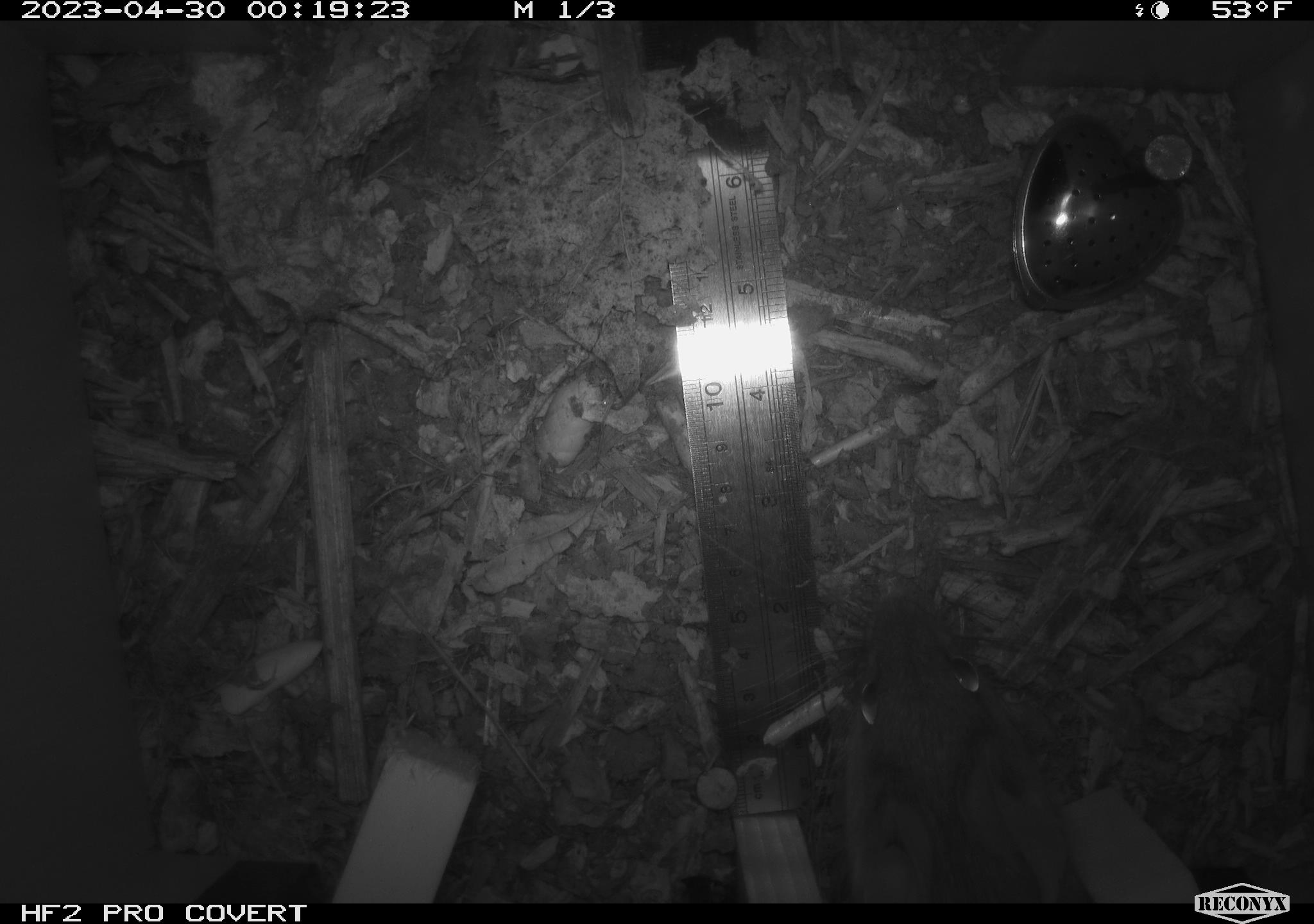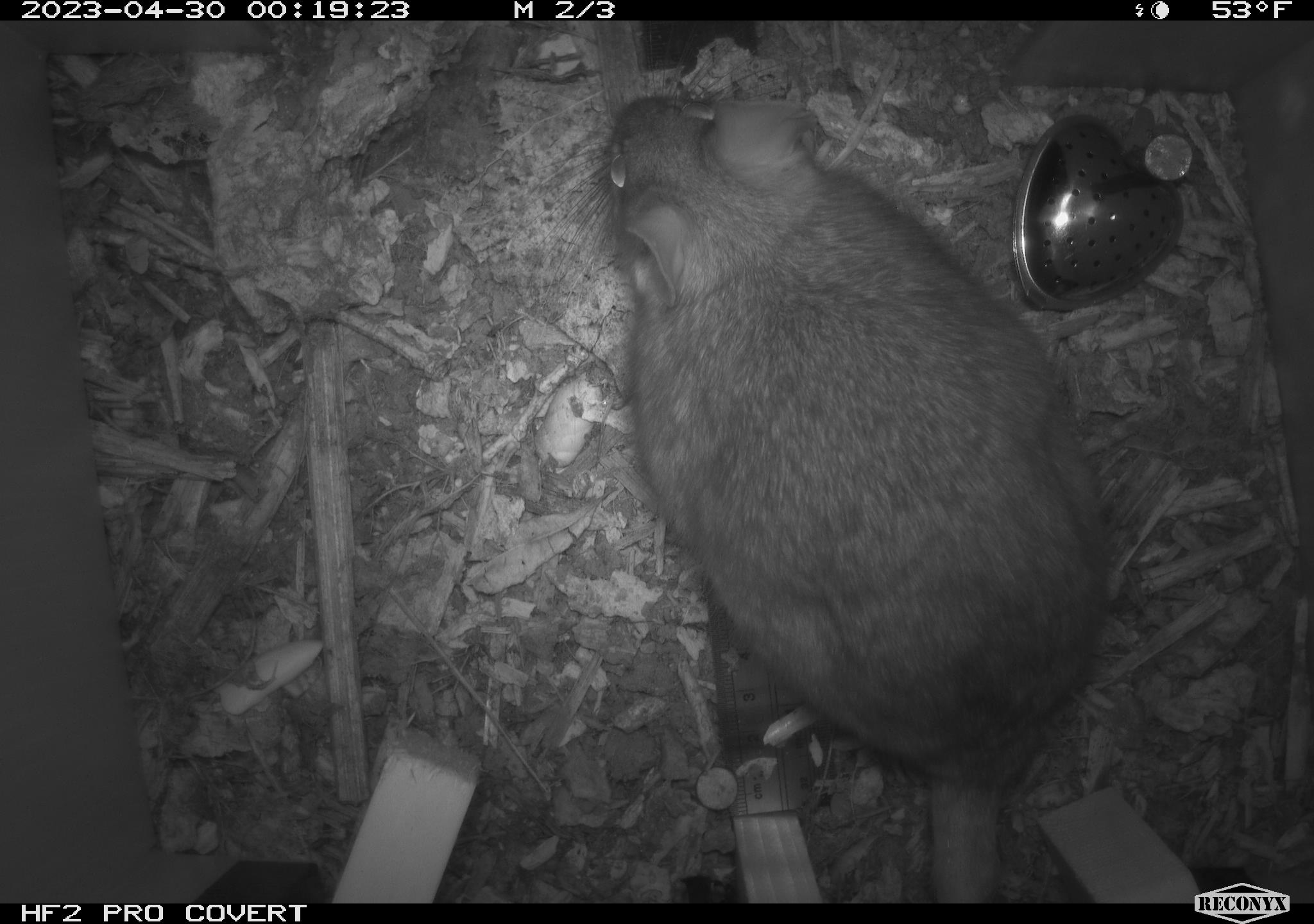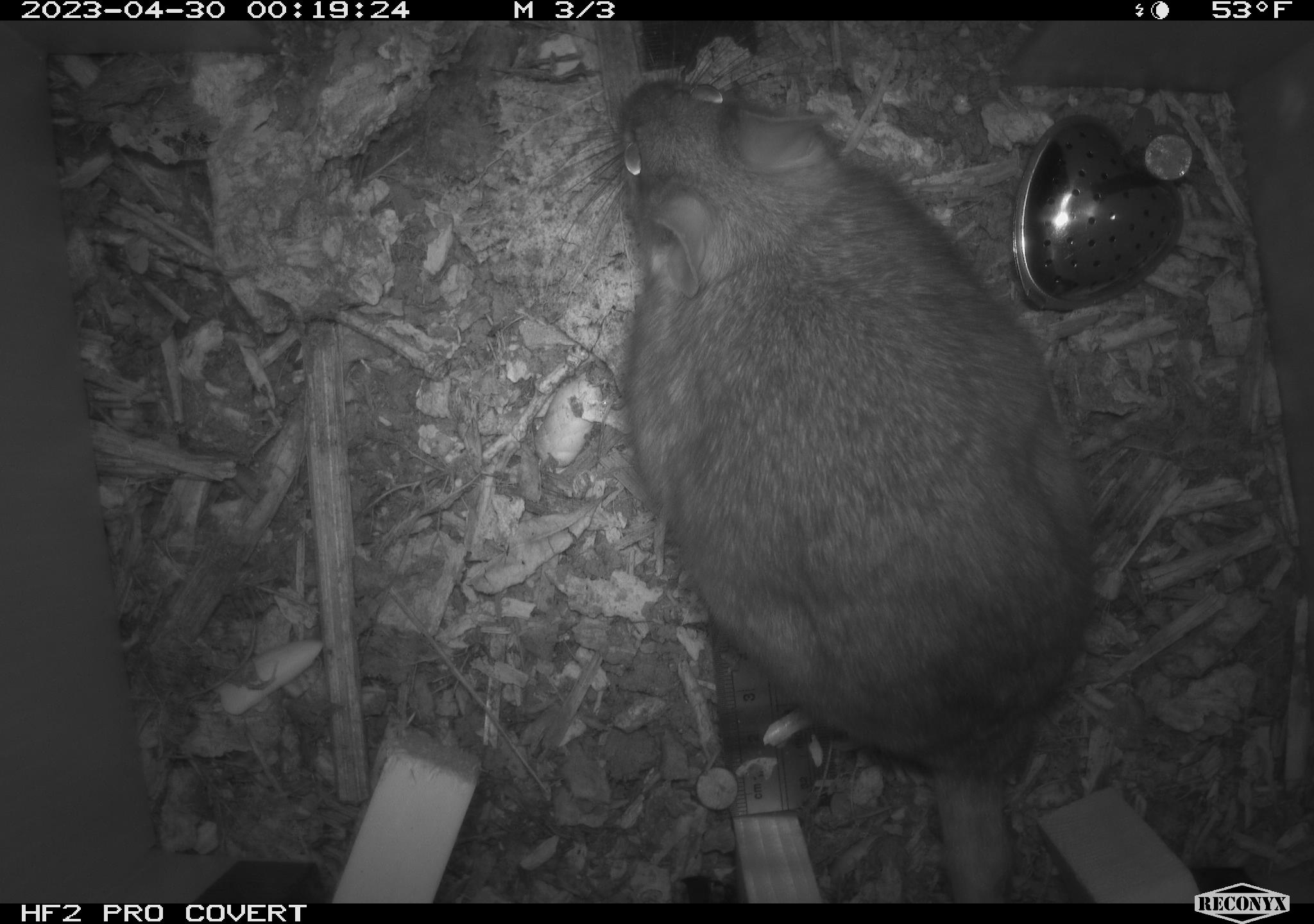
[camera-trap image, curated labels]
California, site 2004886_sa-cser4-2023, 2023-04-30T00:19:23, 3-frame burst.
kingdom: Animalia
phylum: Chordata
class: Mammalia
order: Rodentia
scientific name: Rodentia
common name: woodrat or rat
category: woodrat or rat species